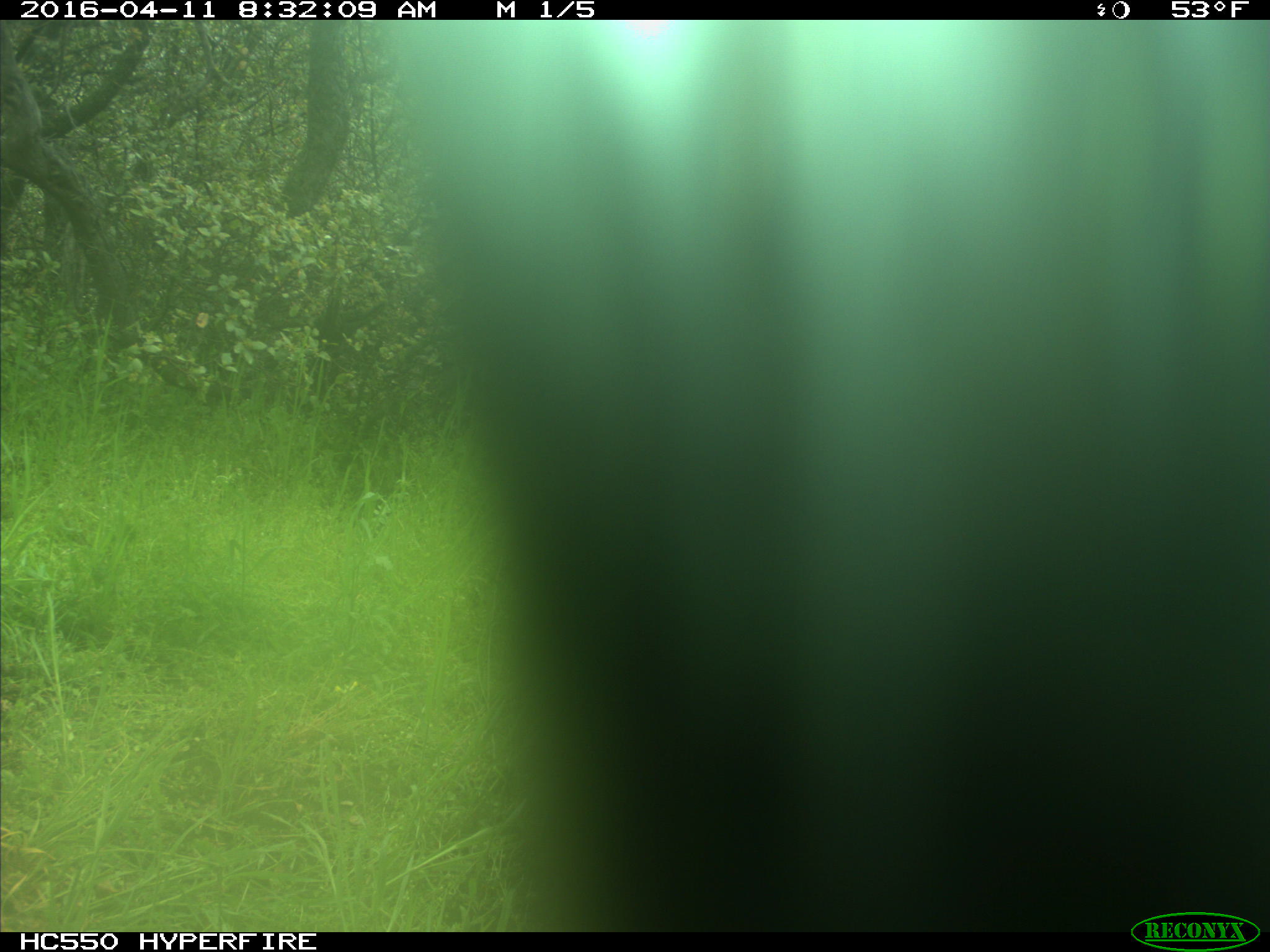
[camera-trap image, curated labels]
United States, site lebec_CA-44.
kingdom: Animalia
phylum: Chordata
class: Mammalia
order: Artiodactyla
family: Bovidae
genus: Bos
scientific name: Bos taurus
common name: domestic cow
Bos taurus (domestic cow).